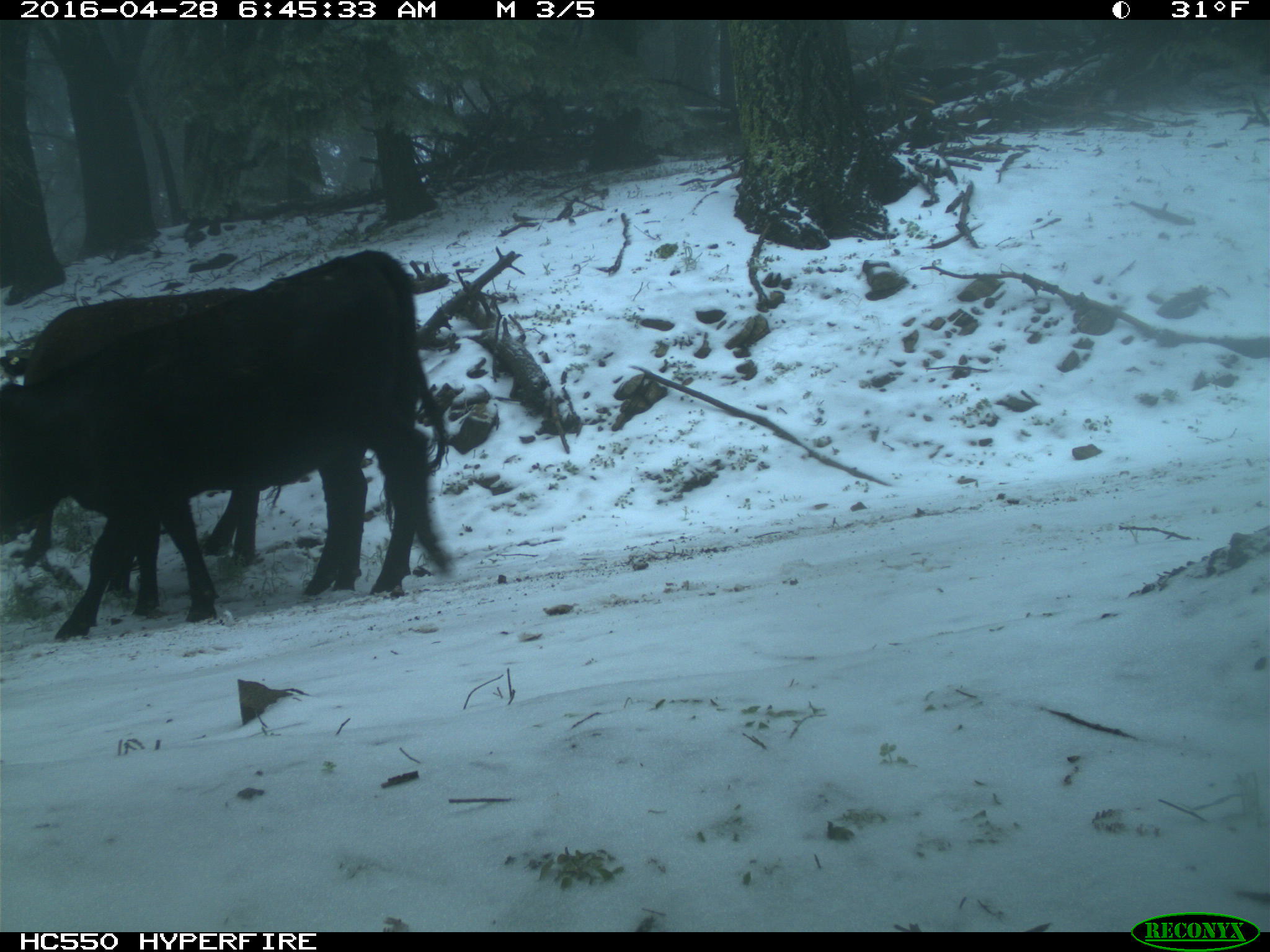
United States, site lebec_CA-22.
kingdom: Animalia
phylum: Chordata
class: Mammalia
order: Artiodactyla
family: Bovidae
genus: Bos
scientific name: Bos taurus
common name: domestic cow